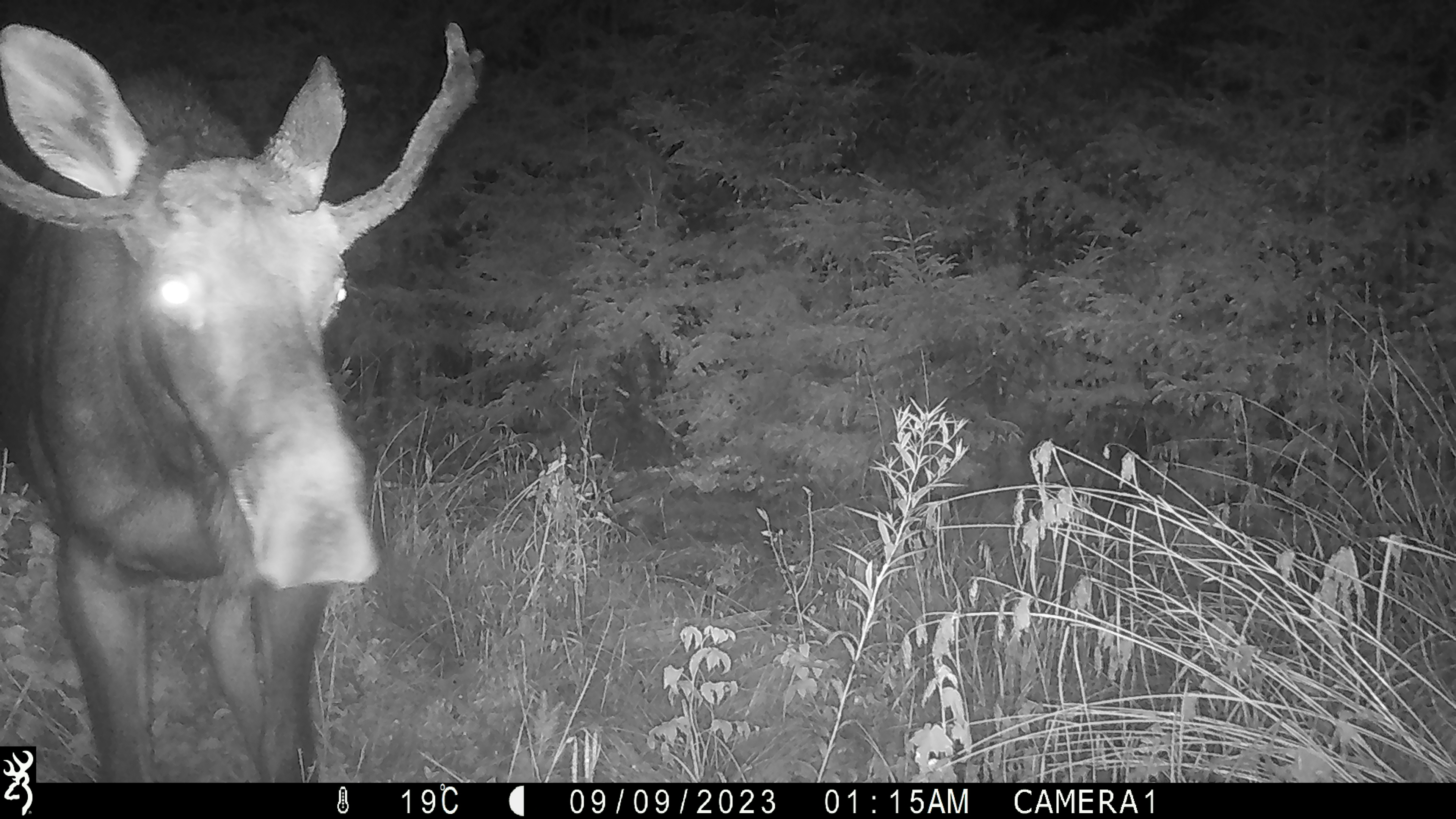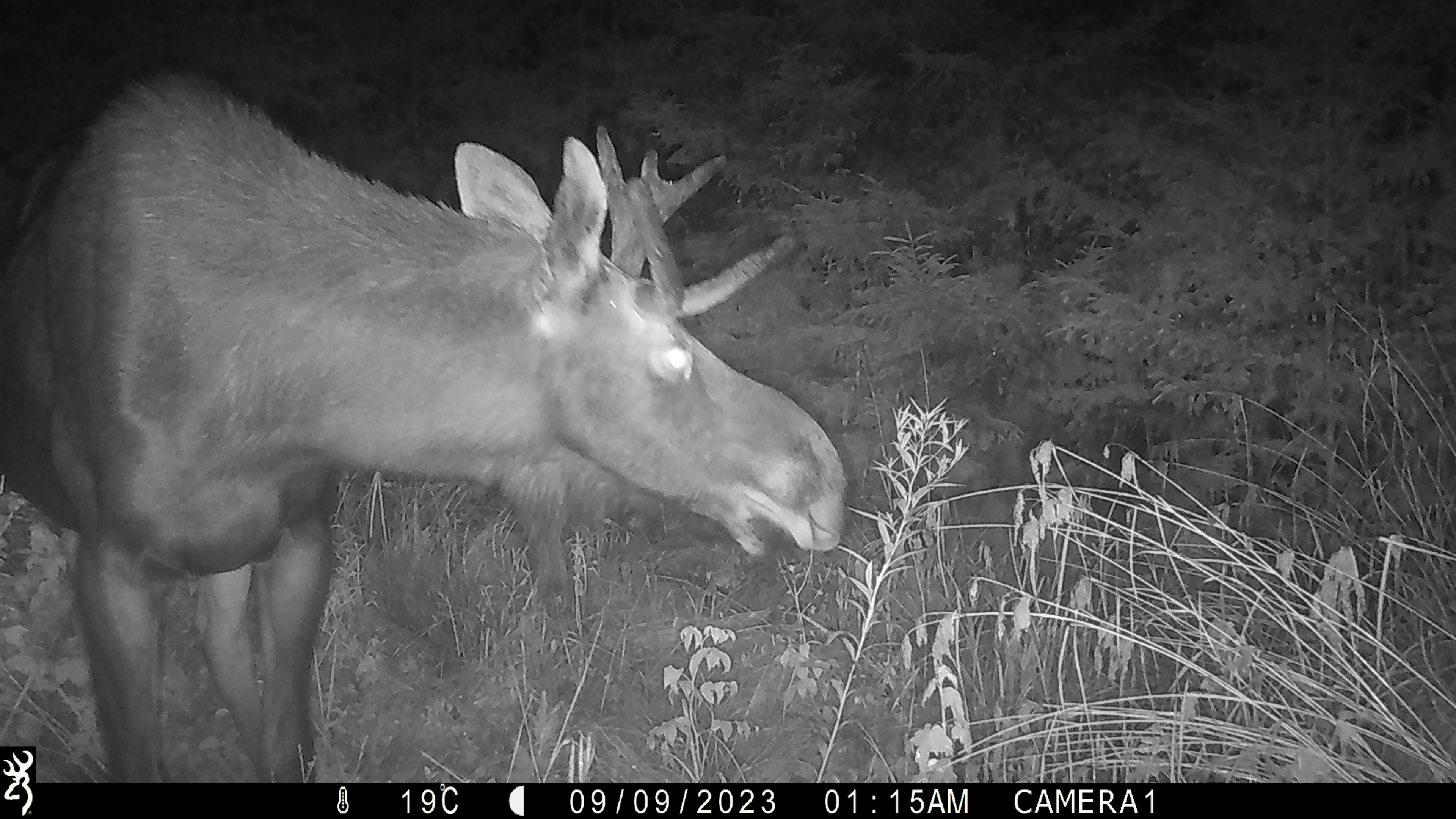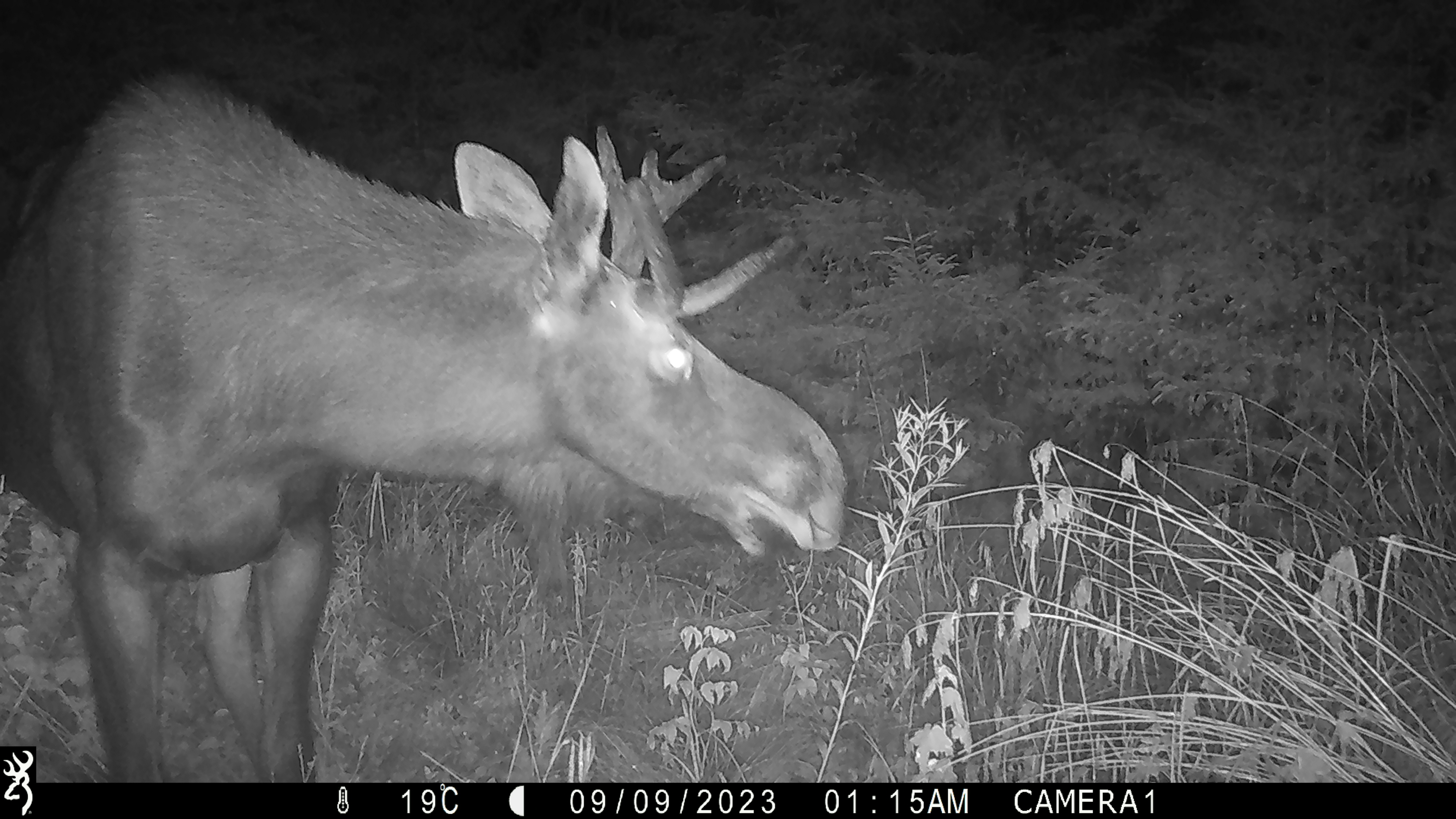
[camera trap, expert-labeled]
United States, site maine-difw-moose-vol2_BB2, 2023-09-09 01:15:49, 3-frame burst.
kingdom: Animalia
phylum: Chordata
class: Mammalia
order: Artiodactyla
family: Cervidae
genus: Alces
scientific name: Alces alces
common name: moose